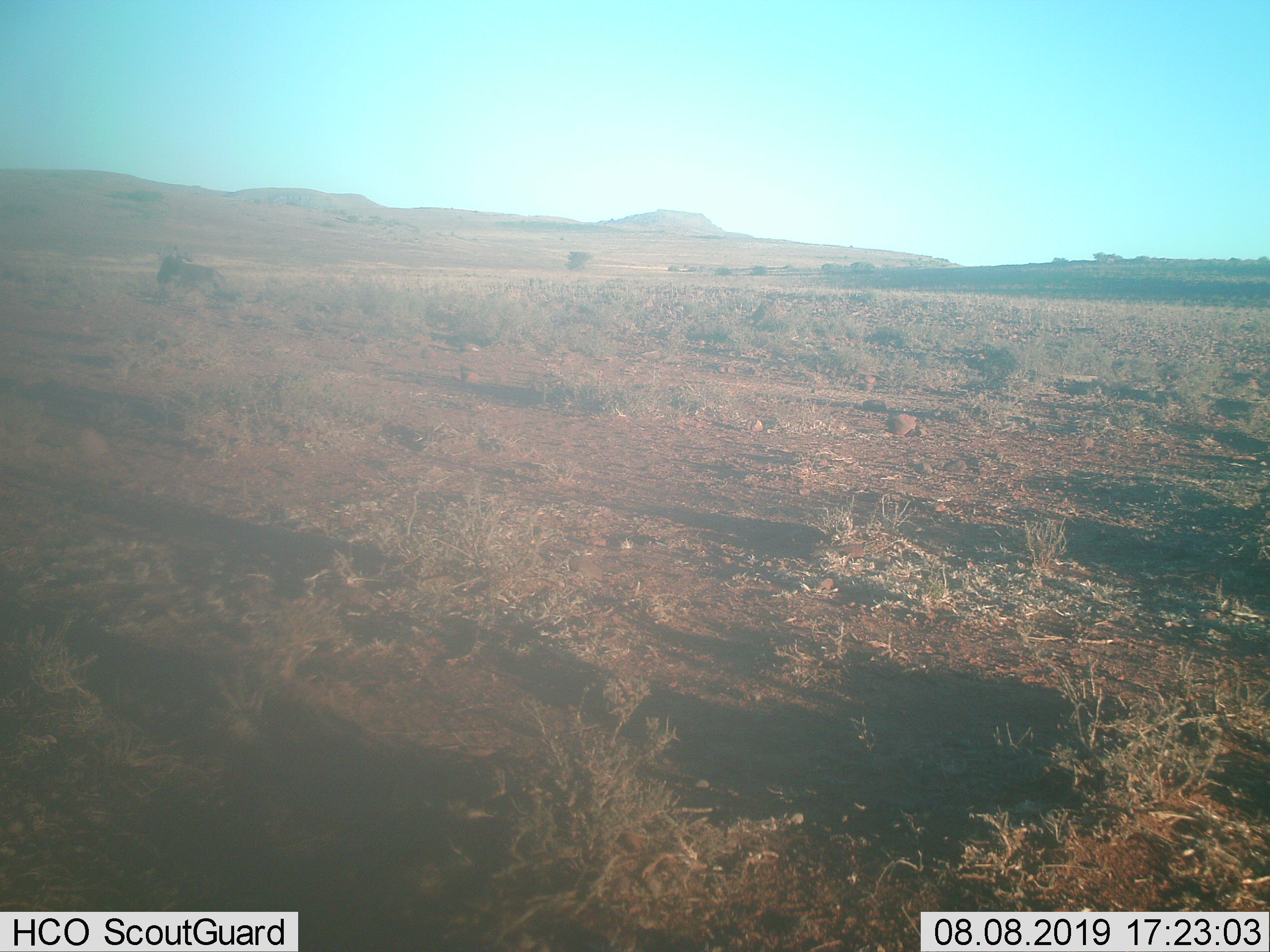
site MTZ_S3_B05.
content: unidentified animal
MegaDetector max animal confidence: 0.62